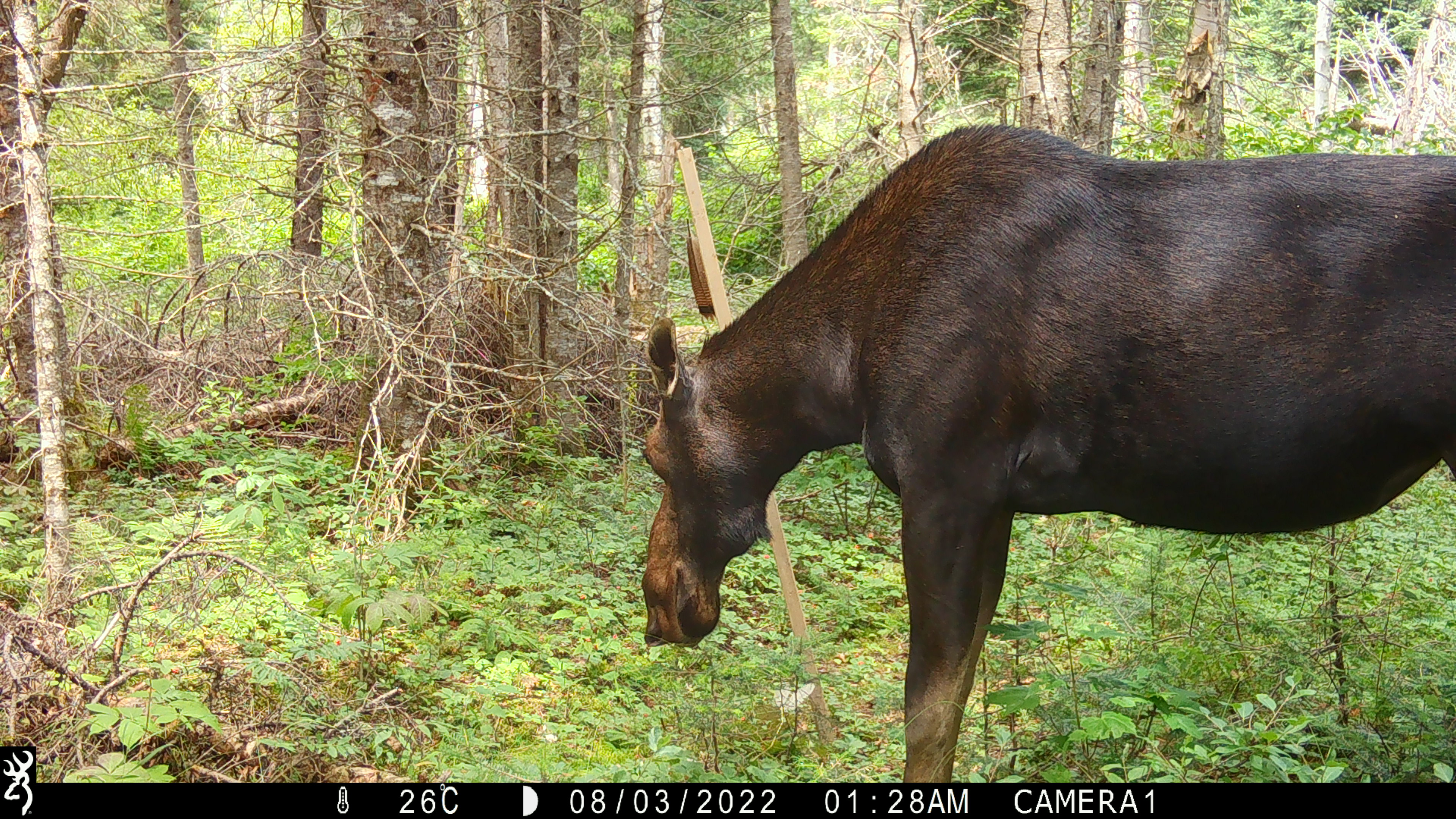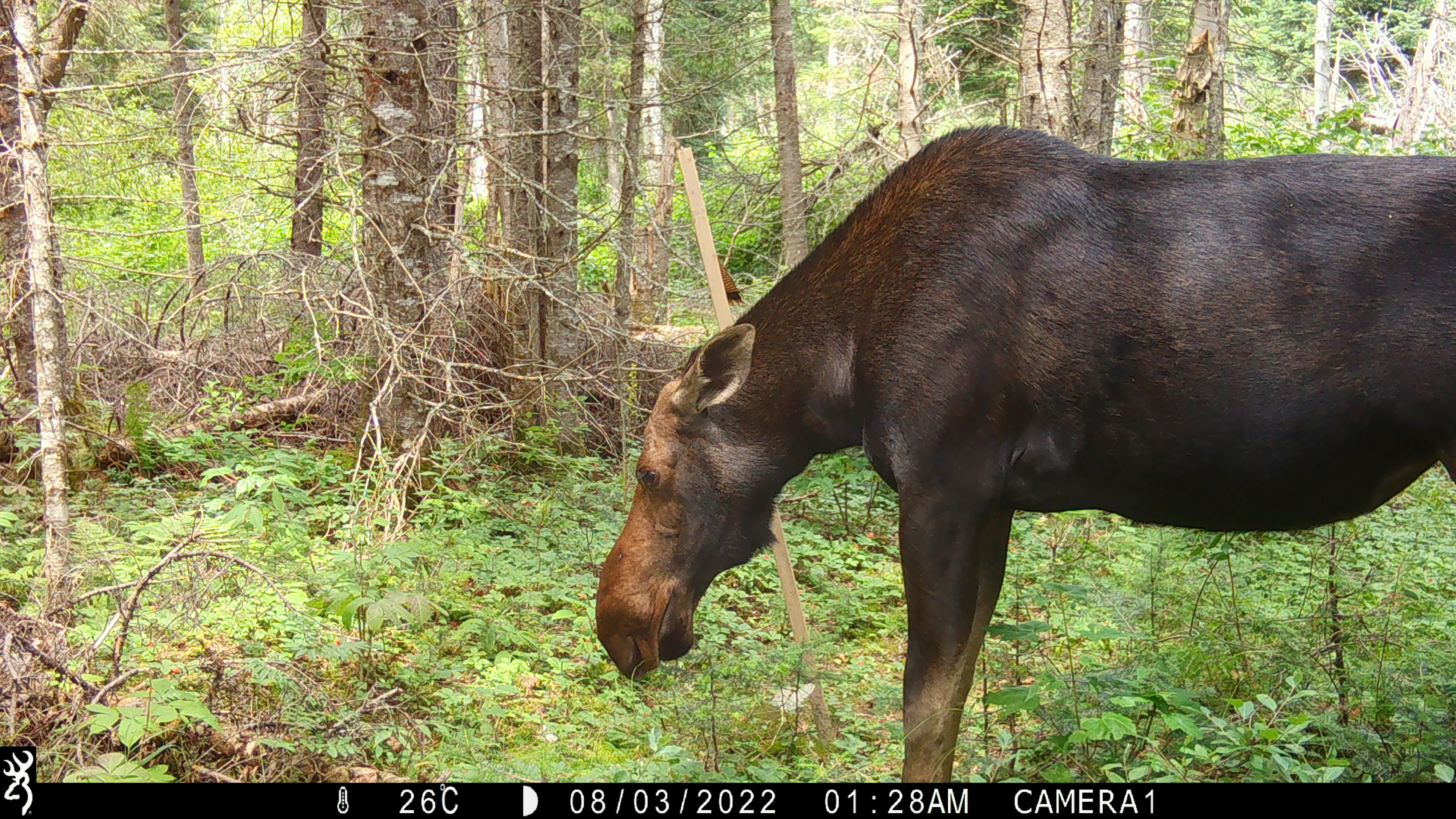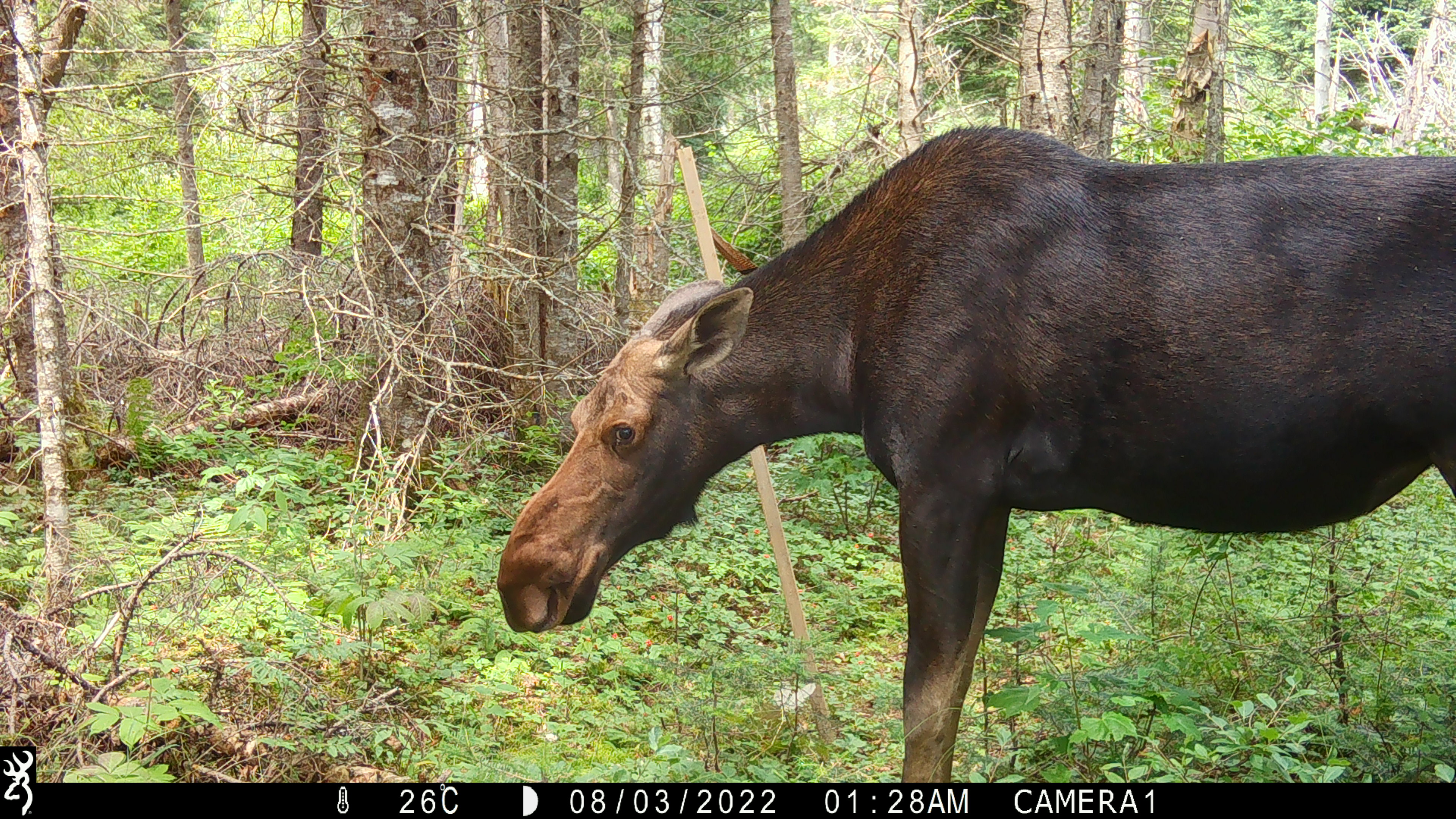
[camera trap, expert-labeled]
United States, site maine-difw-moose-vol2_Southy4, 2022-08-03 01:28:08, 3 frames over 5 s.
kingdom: Animalia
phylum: Chordata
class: Mammalia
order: Artiodactyla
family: Cervidae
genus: Alces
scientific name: Alces alces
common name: moose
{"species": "moose (Alces alces)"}